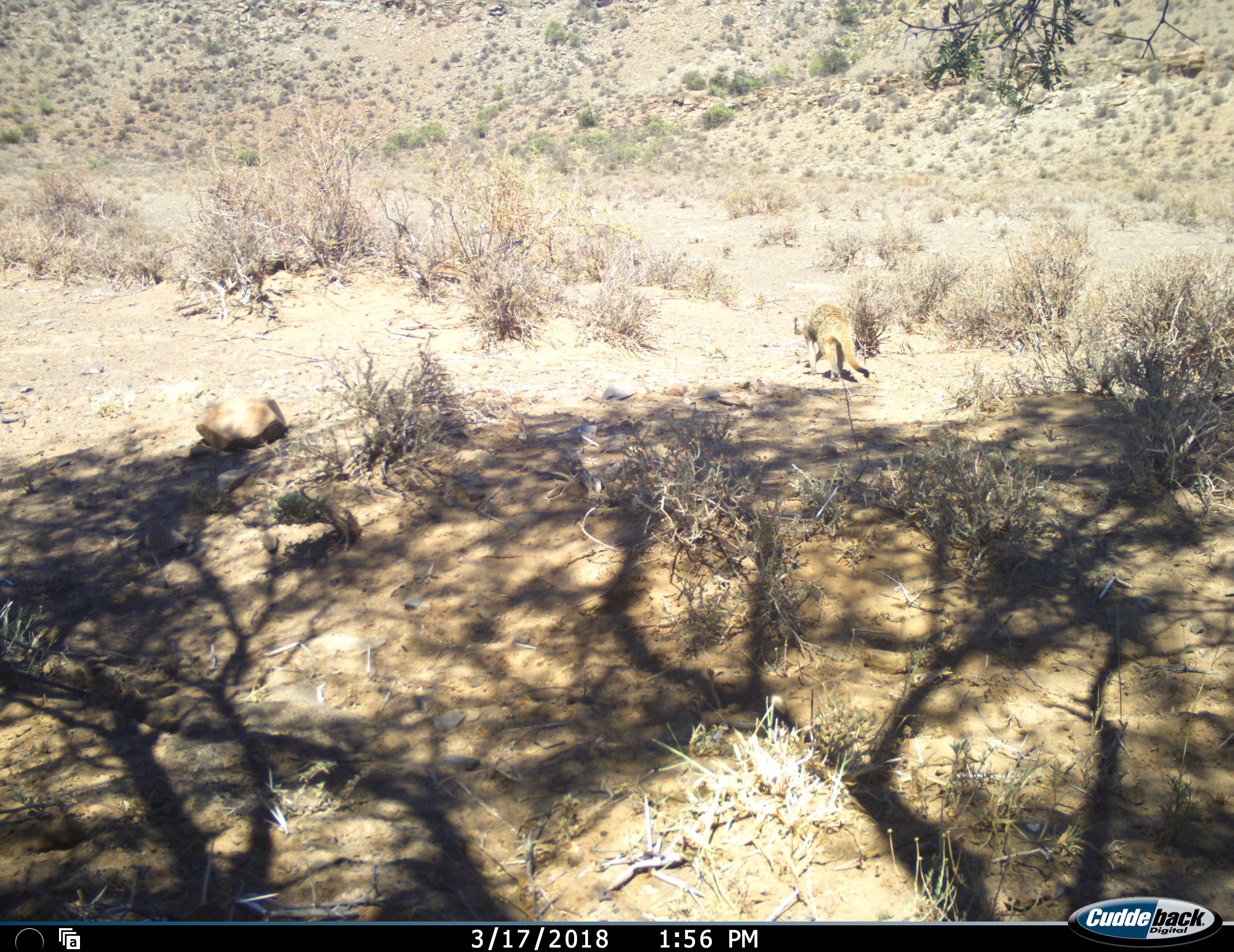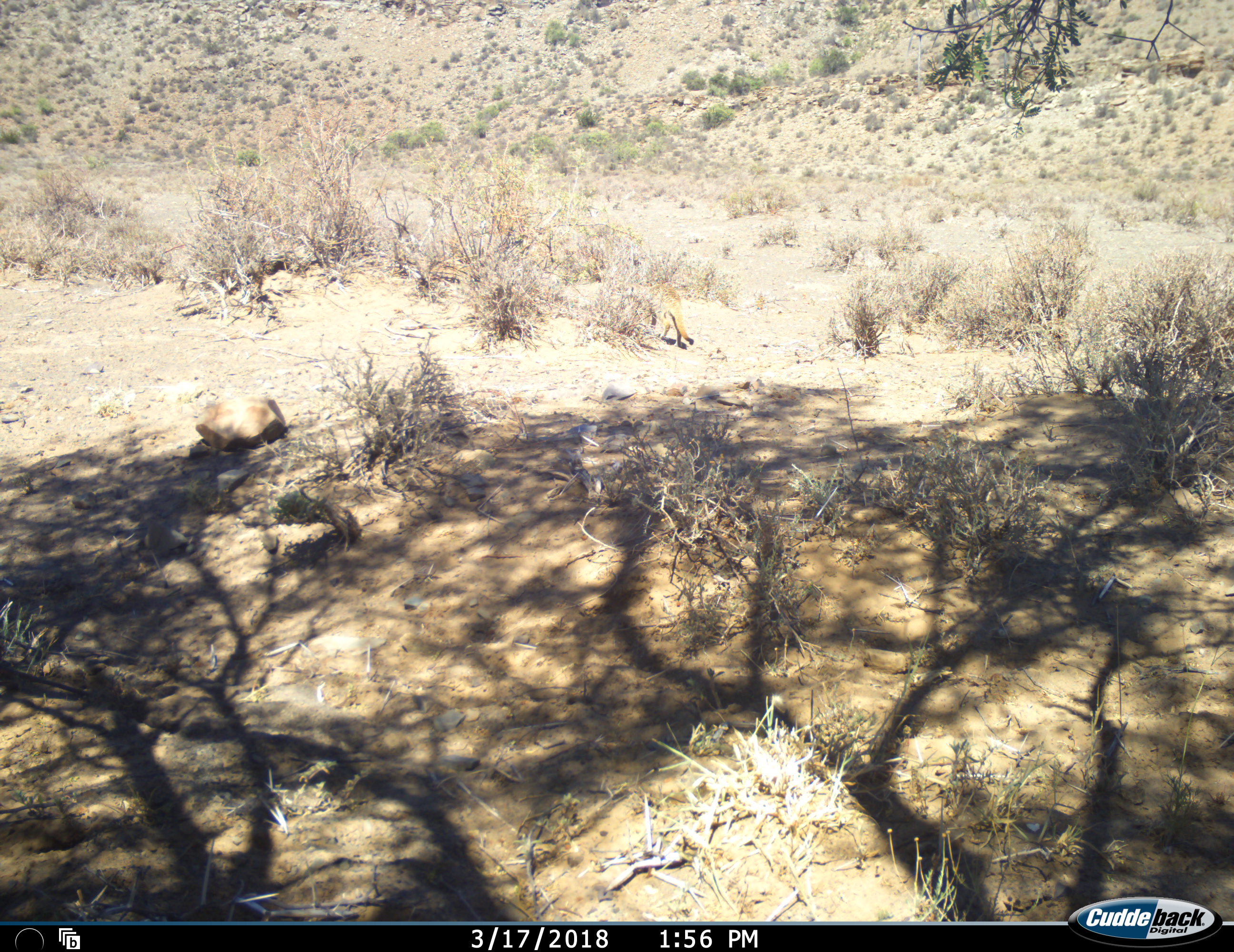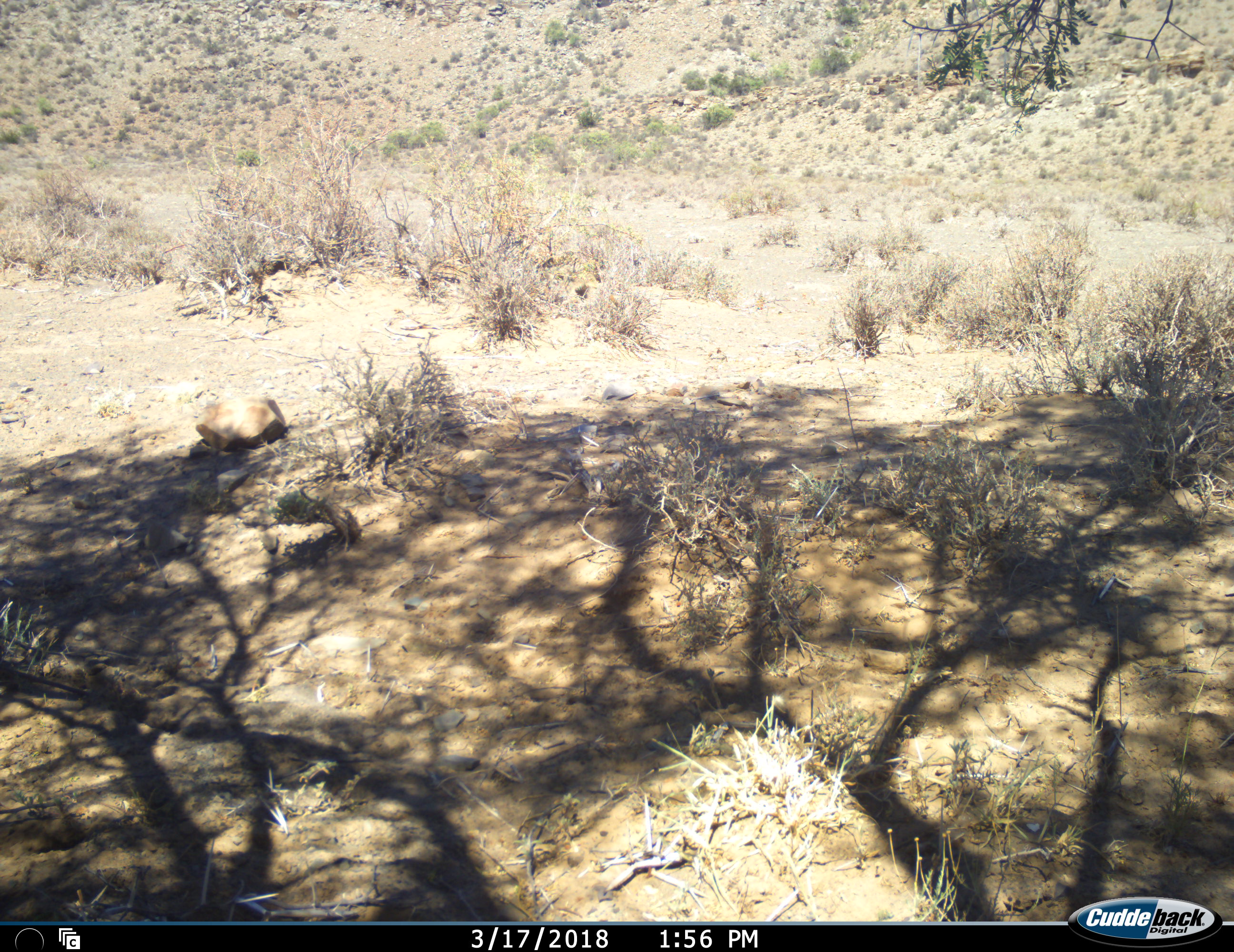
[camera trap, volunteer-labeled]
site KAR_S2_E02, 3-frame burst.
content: unidentified animal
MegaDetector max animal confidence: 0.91